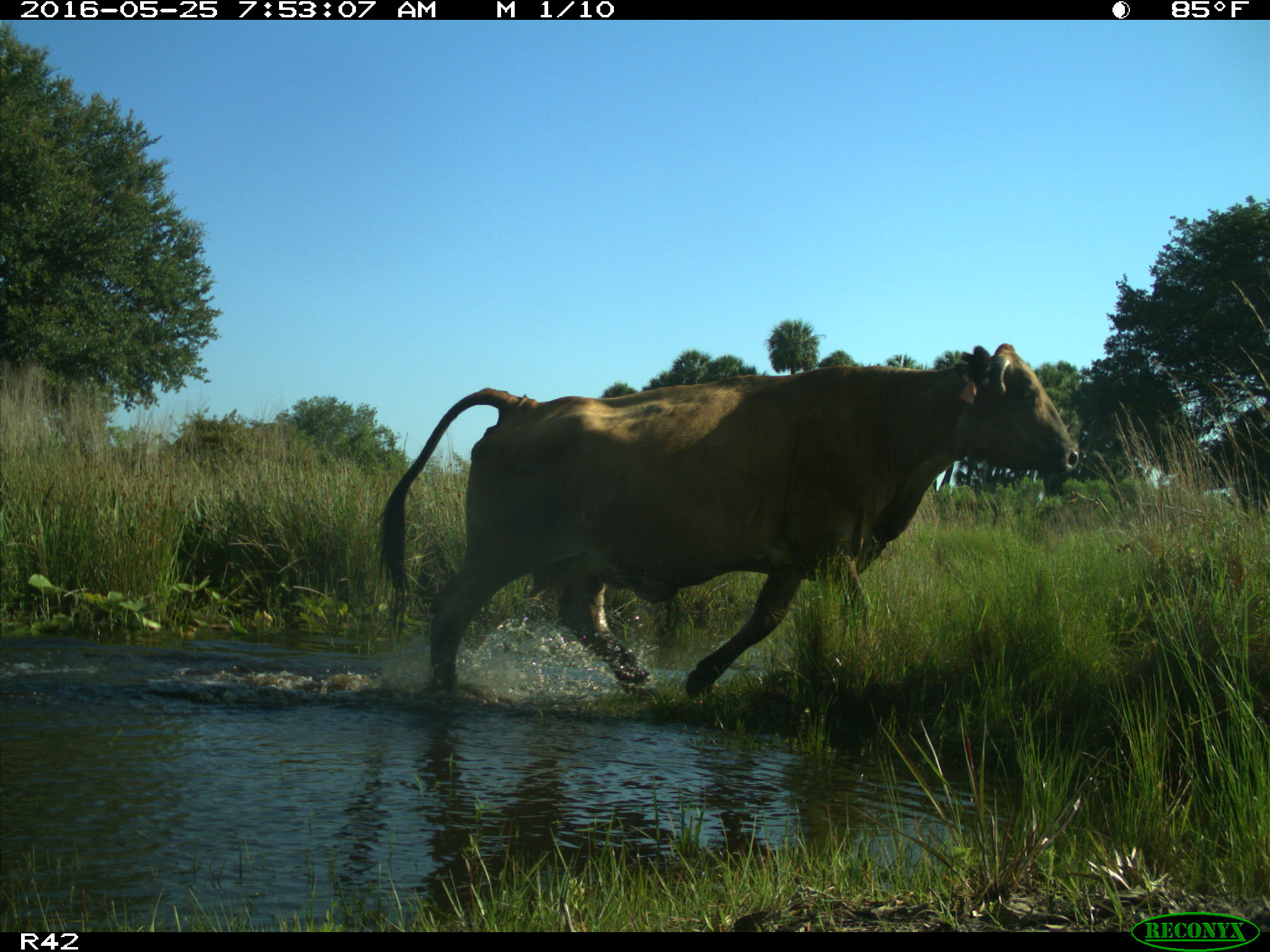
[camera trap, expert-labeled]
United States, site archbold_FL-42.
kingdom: Animalia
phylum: Chordata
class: Mammalia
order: Artiodactyla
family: Bovidae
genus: Bos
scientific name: Bos taurus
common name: domestic cow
Bos taurus (domestic cow).